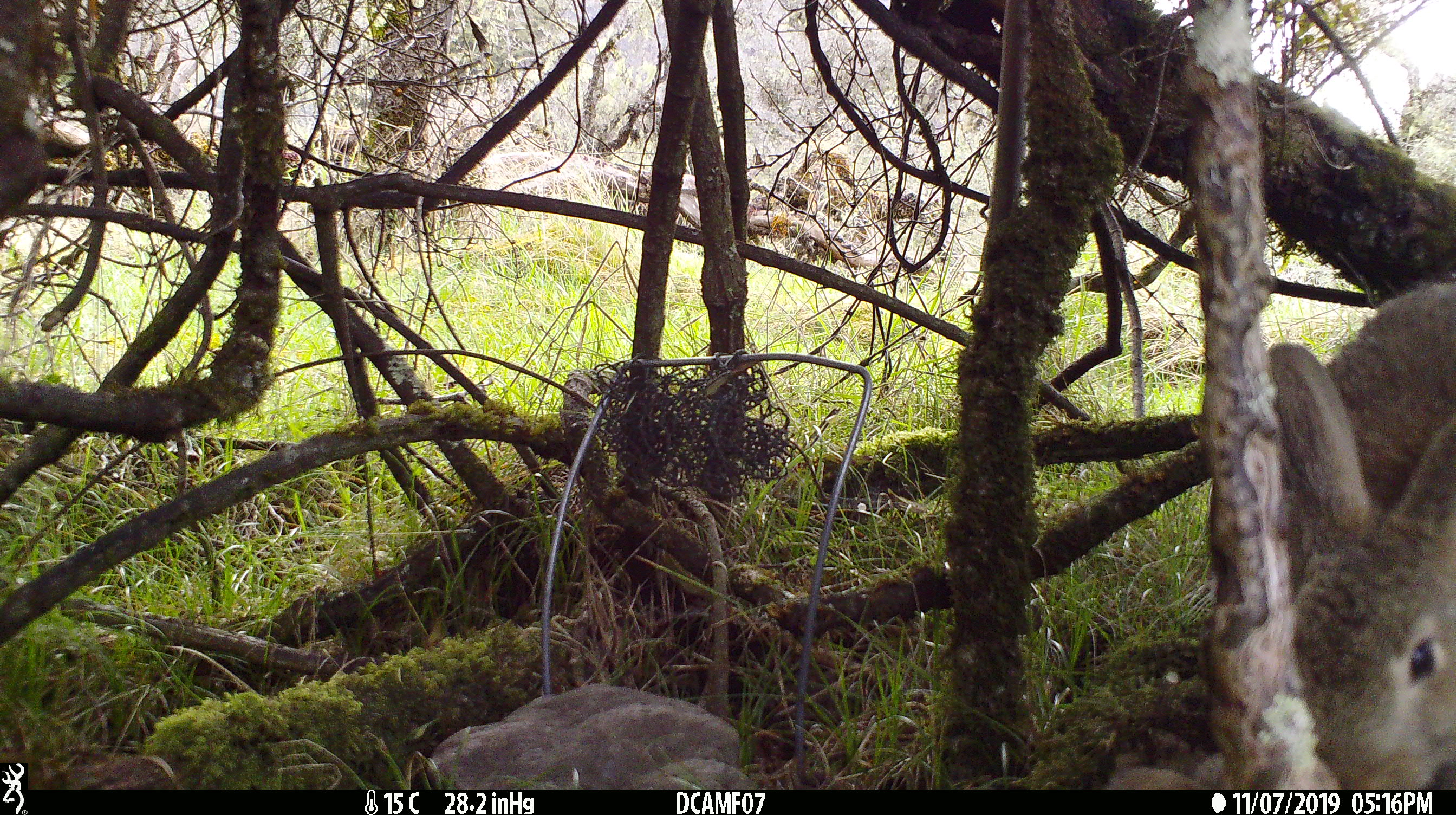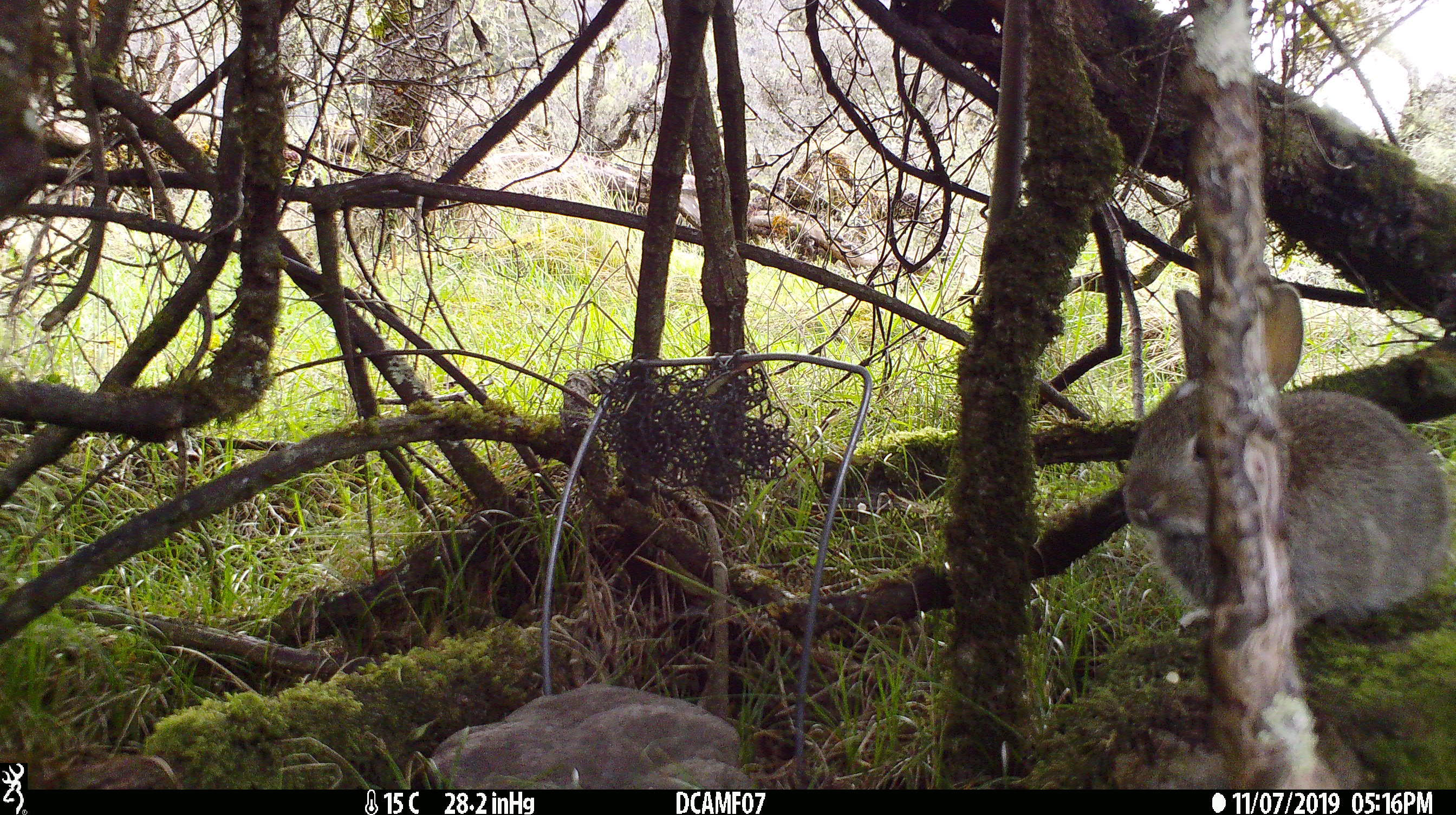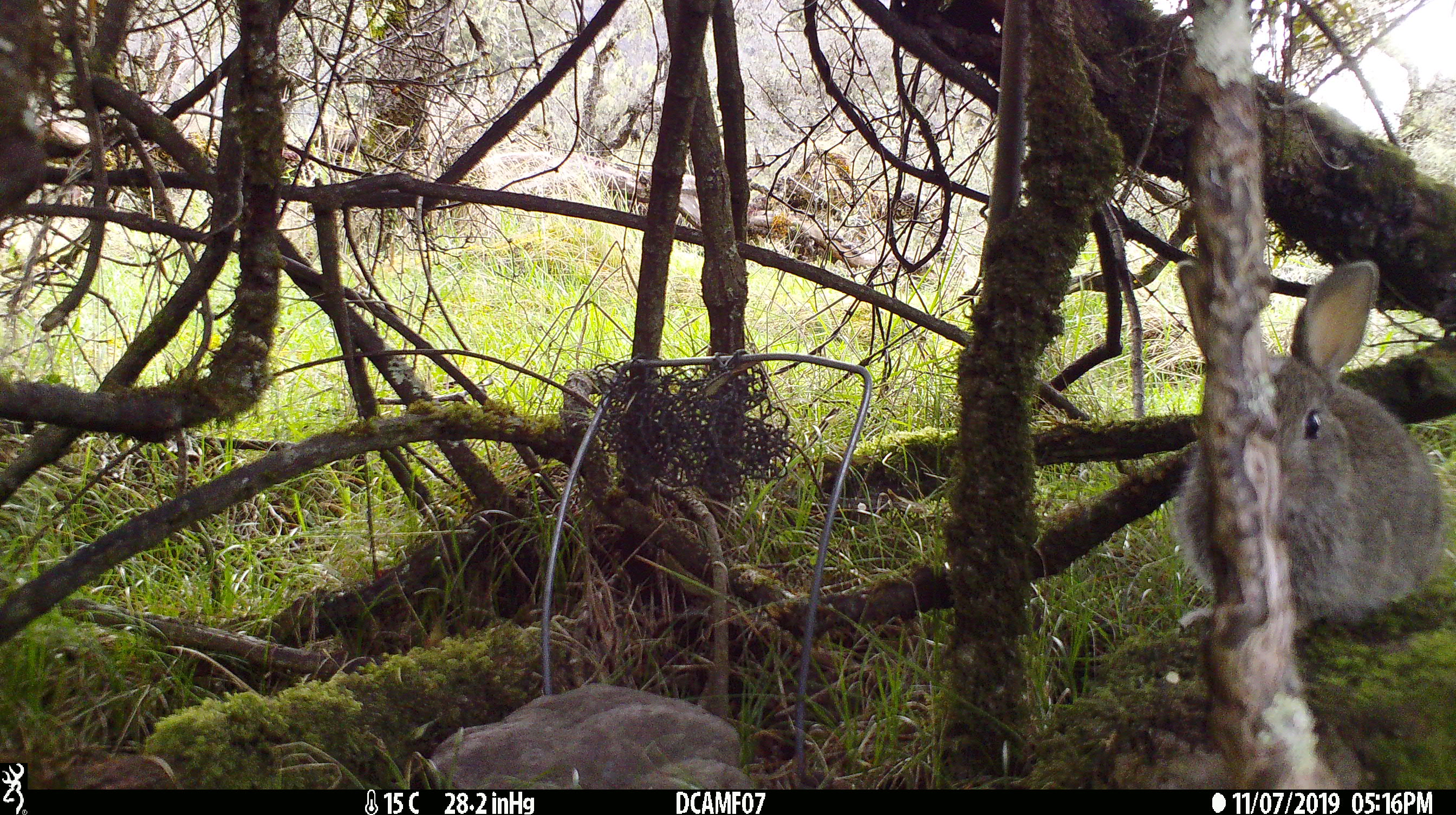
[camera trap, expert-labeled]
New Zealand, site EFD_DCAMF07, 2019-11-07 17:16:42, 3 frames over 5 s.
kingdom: Animalia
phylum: Chordata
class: Mammalia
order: Lagomorpha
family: Leporidae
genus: Oryctolagus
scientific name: Oryctolagus cuniculus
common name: european rabbit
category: rabbit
Rabbit (european rabbit) (Oryctolagus cuniculus).